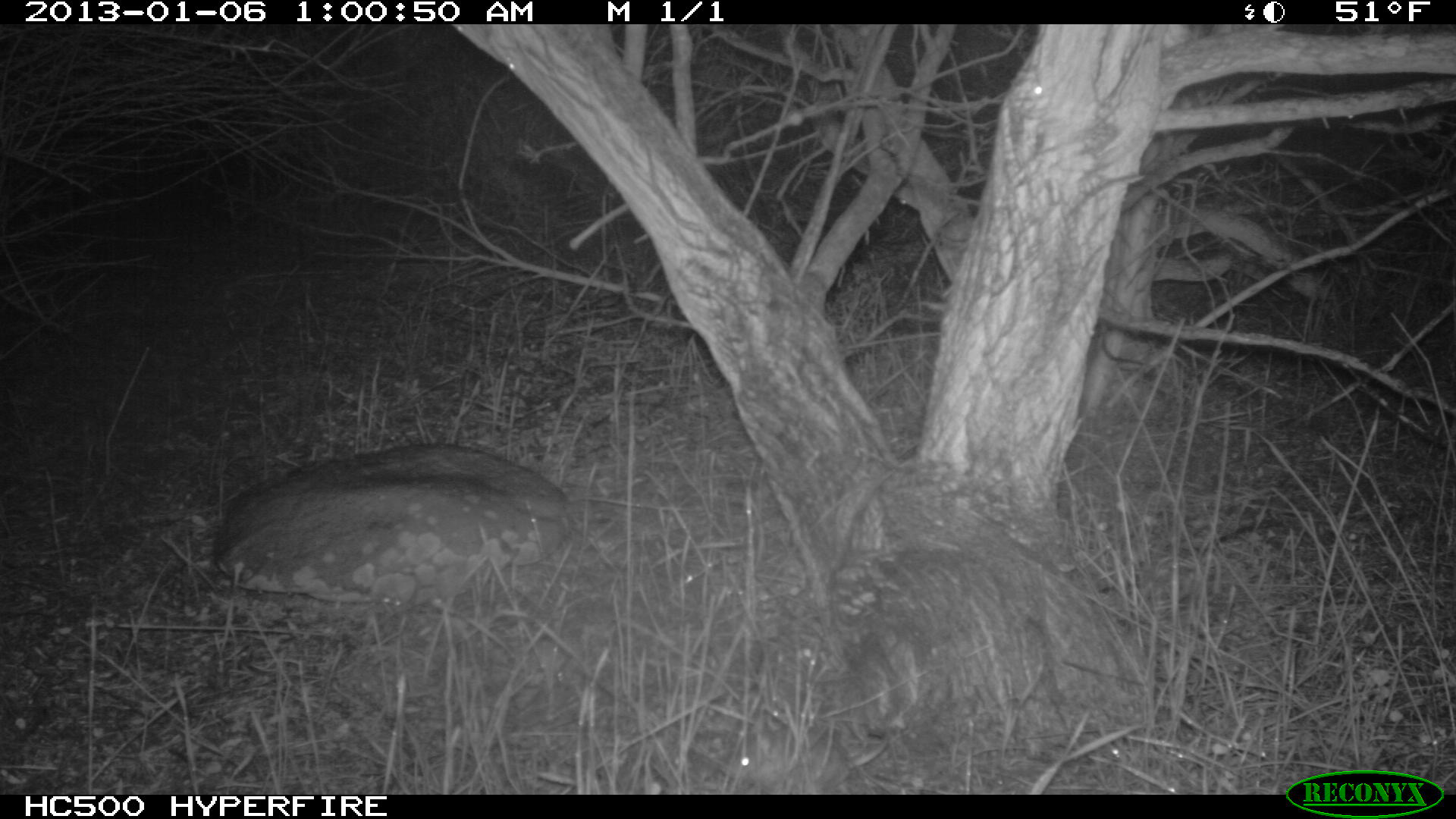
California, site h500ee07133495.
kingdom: Animalia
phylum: Chordata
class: Mammalia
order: Rodentia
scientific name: Rodentia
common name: rodent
Rodent (Rodentia).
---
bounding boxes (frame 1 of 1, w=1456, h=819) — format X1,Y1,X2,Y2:
rodent: 733,726,889,789